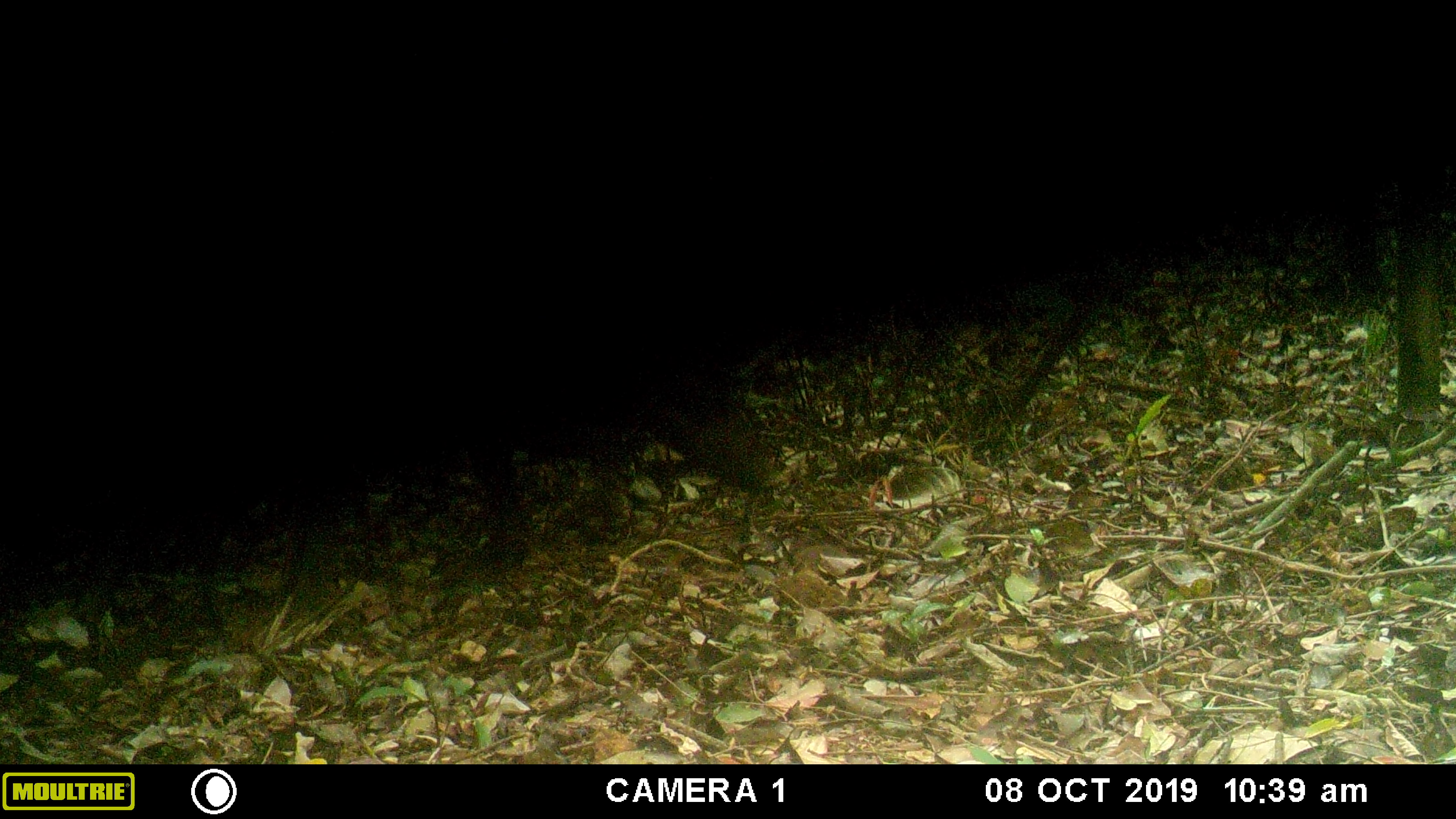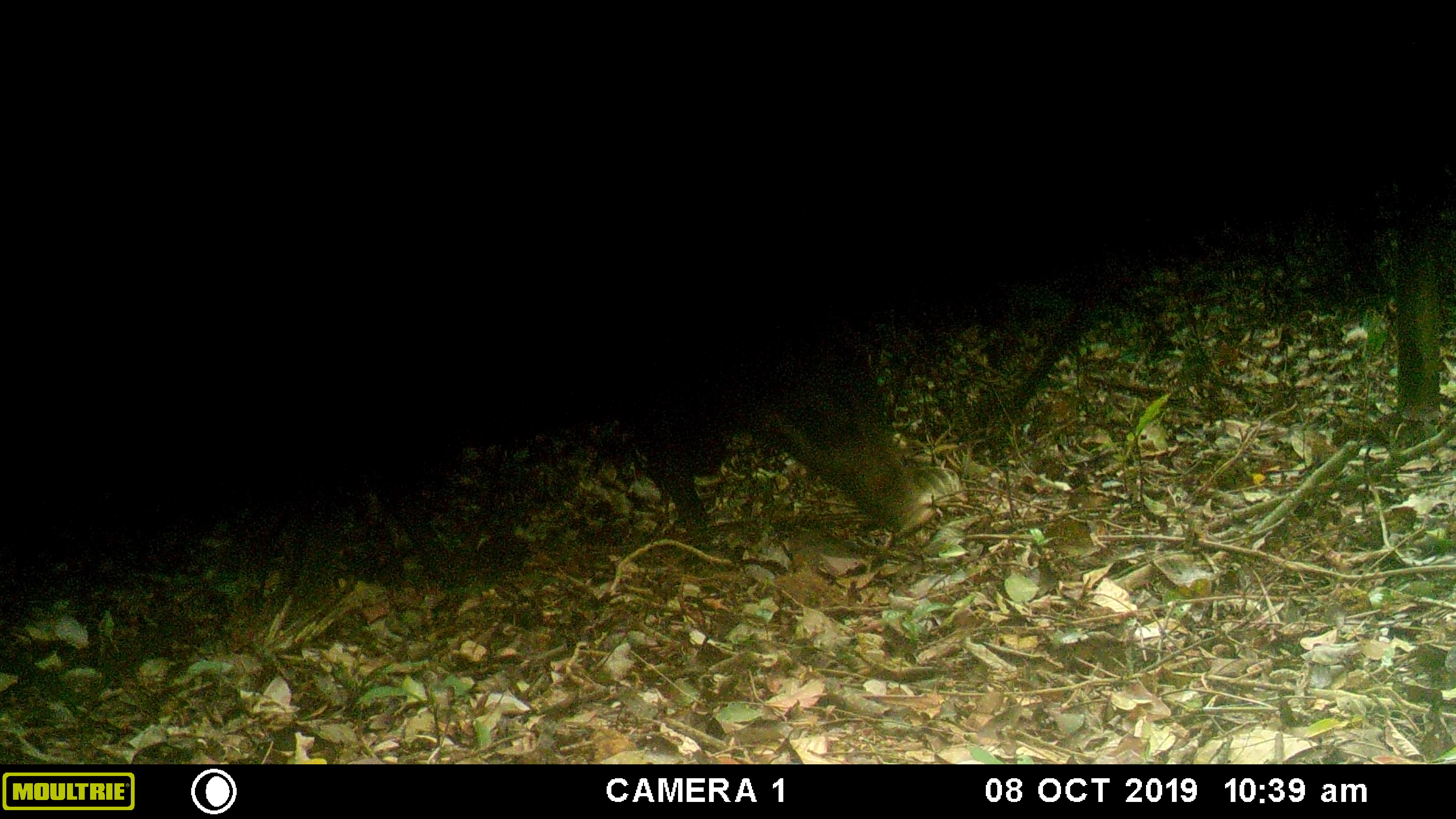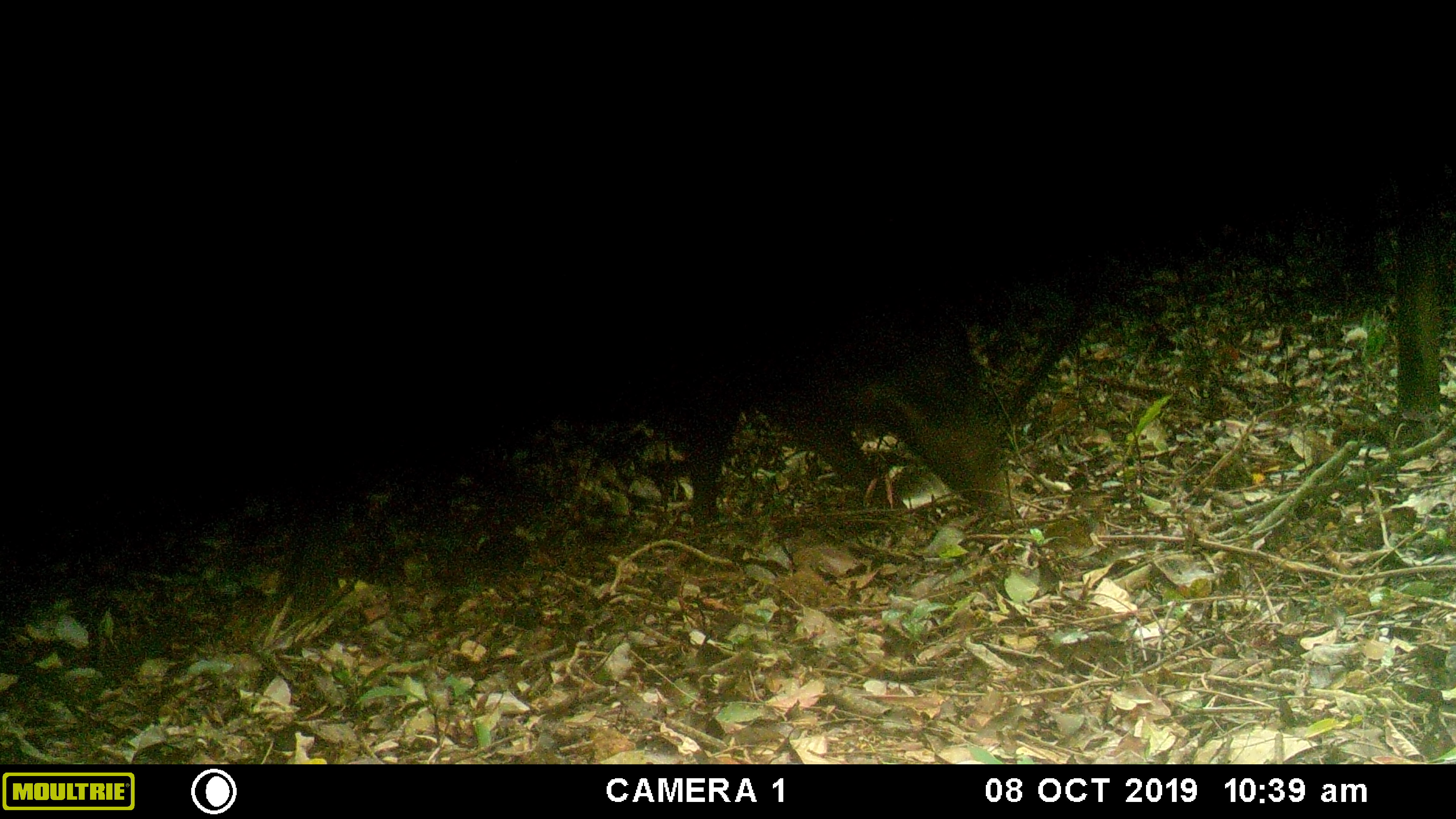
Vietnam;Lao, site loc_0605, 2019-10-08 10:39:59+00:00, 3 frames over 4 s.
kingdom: Animalia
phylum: Chordata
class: Mammalia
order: Artiodactyla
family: Suidae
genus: Sus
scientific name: Sus scrofa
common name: eurasian wild pig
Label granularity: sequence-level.